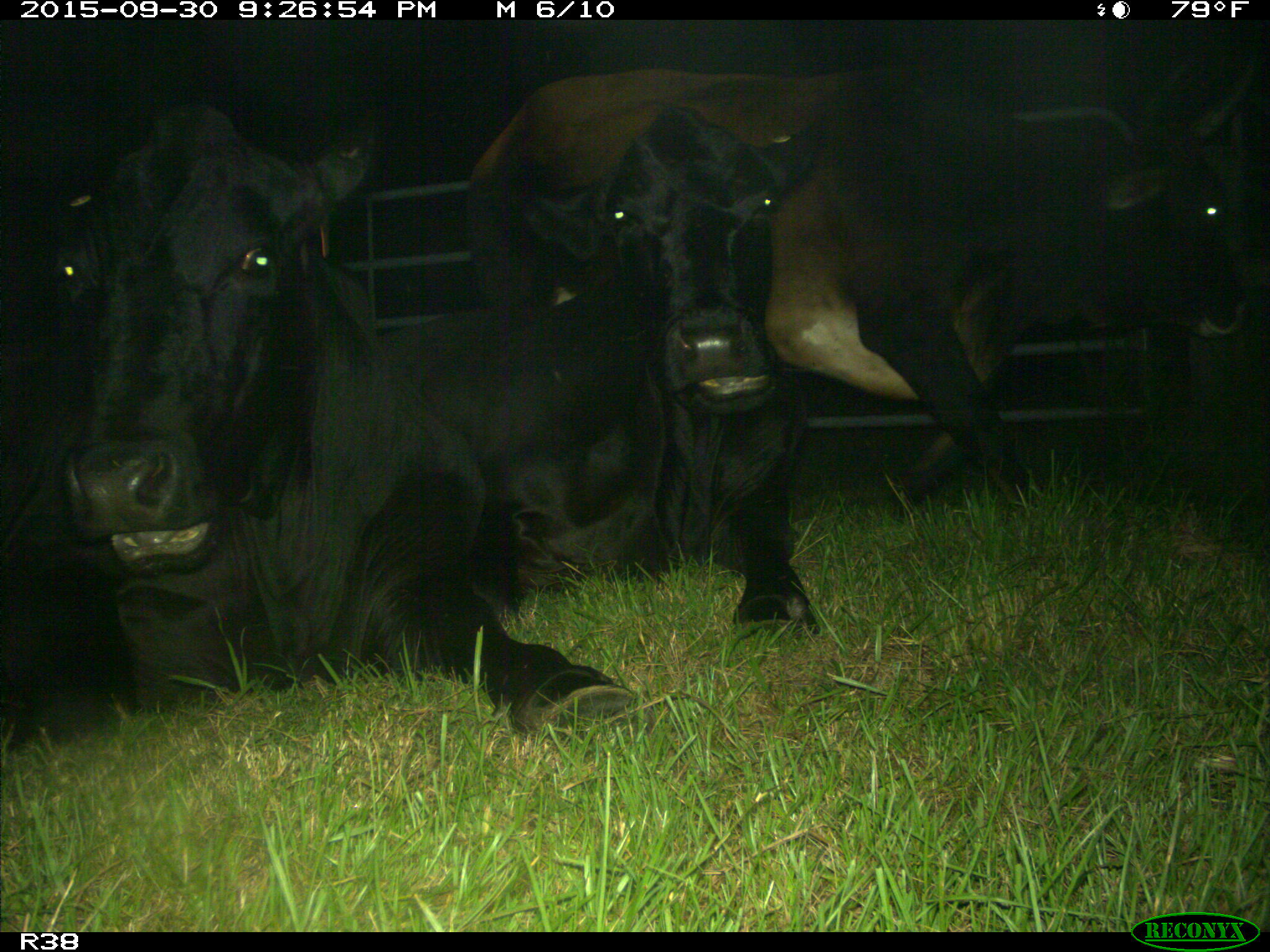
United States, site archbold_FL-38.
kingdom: Animalia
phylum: Chordata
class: Mammalia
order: Artiodactyla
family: Bovidae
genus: Bos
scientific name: Bos taurus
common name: domestic cow